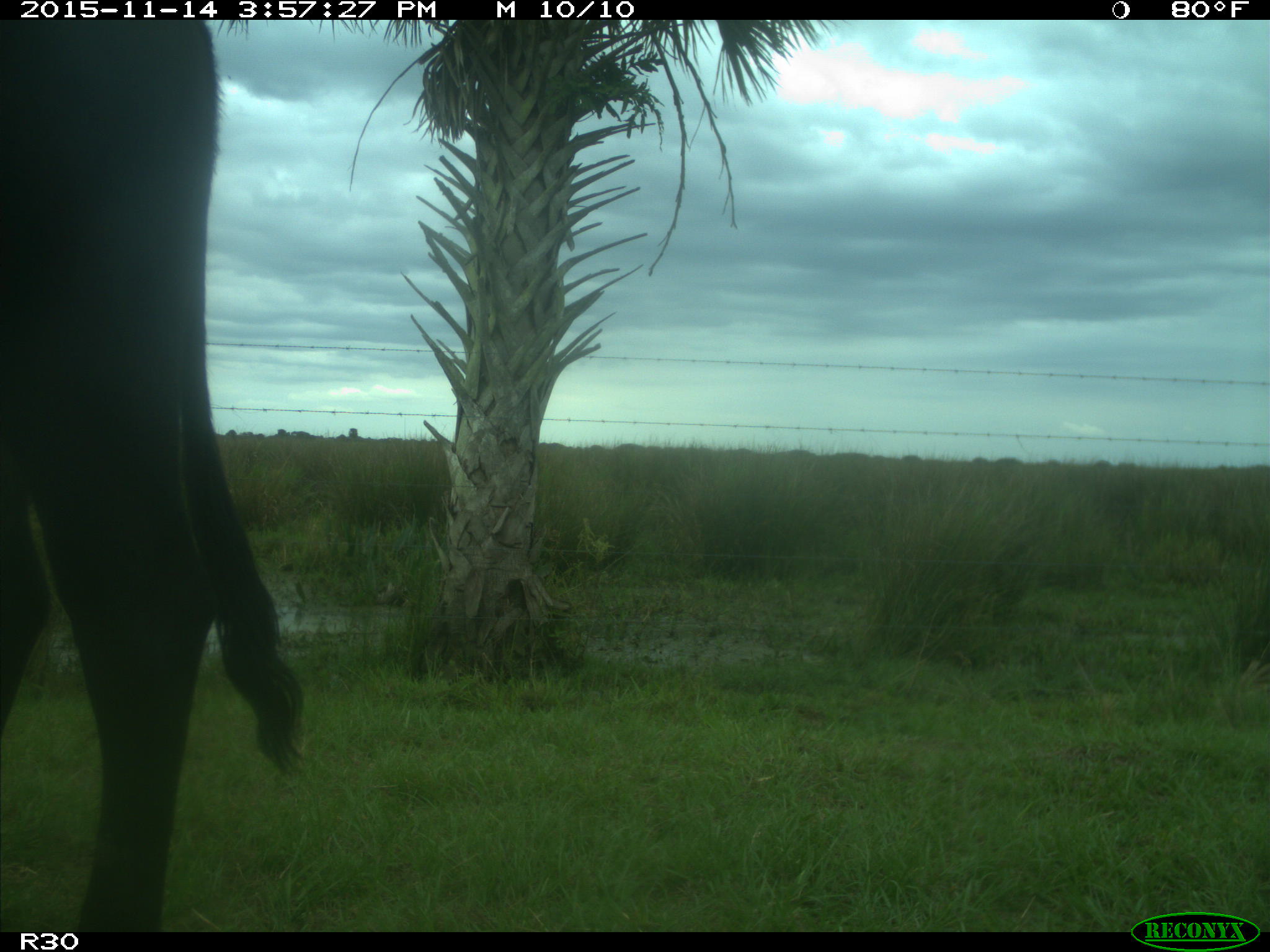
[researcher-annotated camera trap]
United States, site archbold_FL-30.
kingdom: Animalia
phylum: Chordata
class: Mammalia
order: Artiodactyla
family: Bovidae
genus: Bos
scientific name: Bos taurus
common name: domestic cow